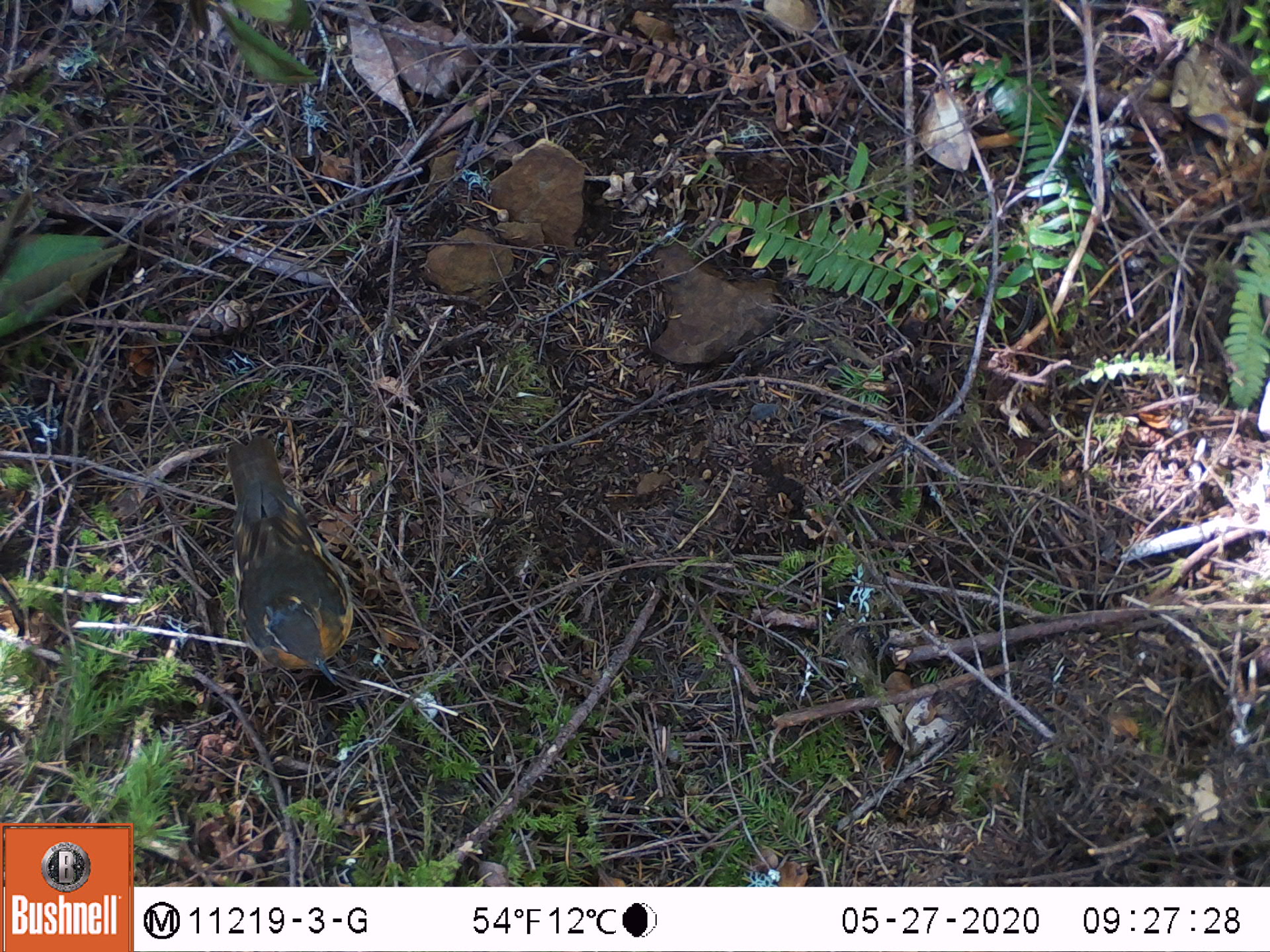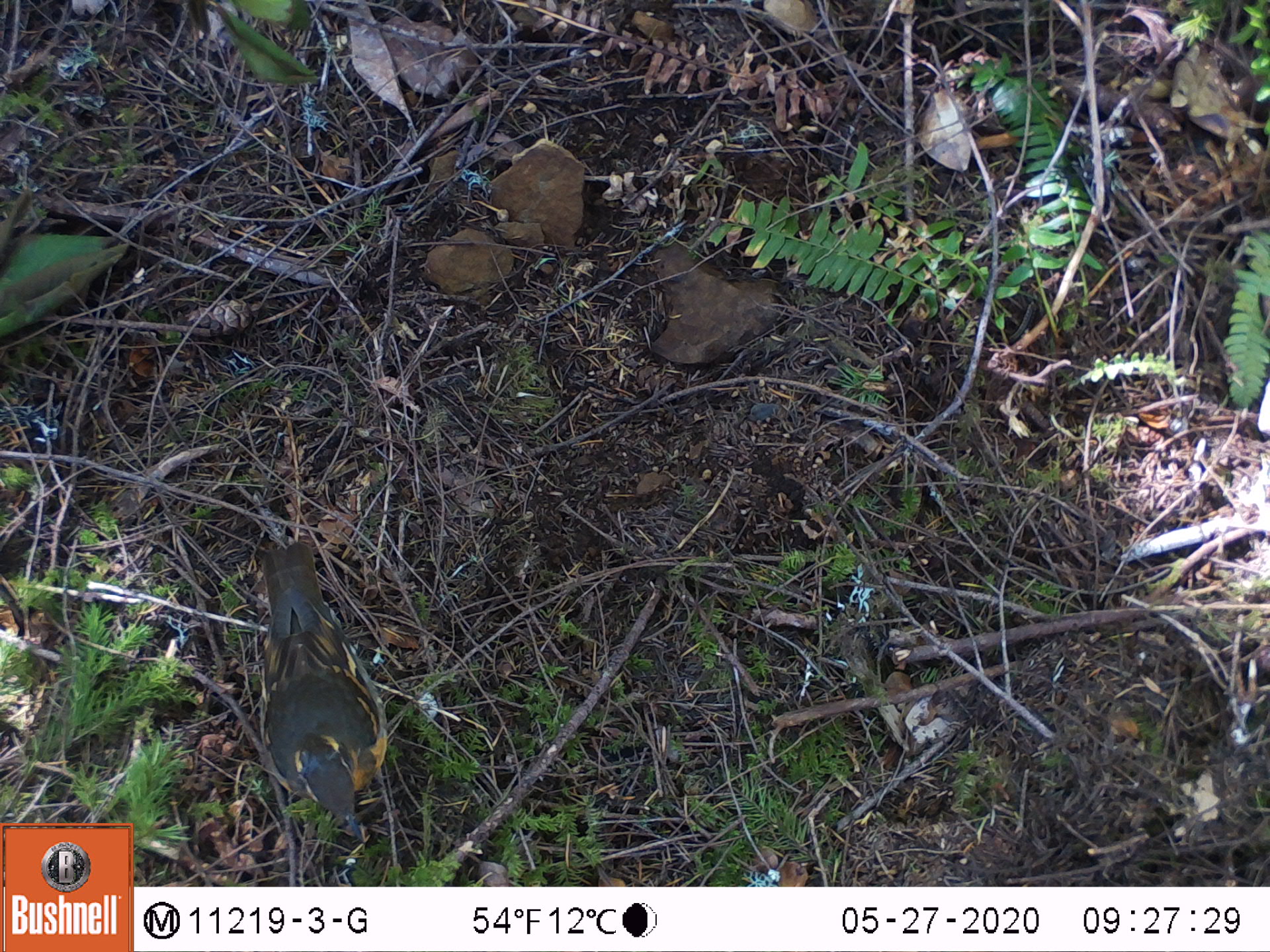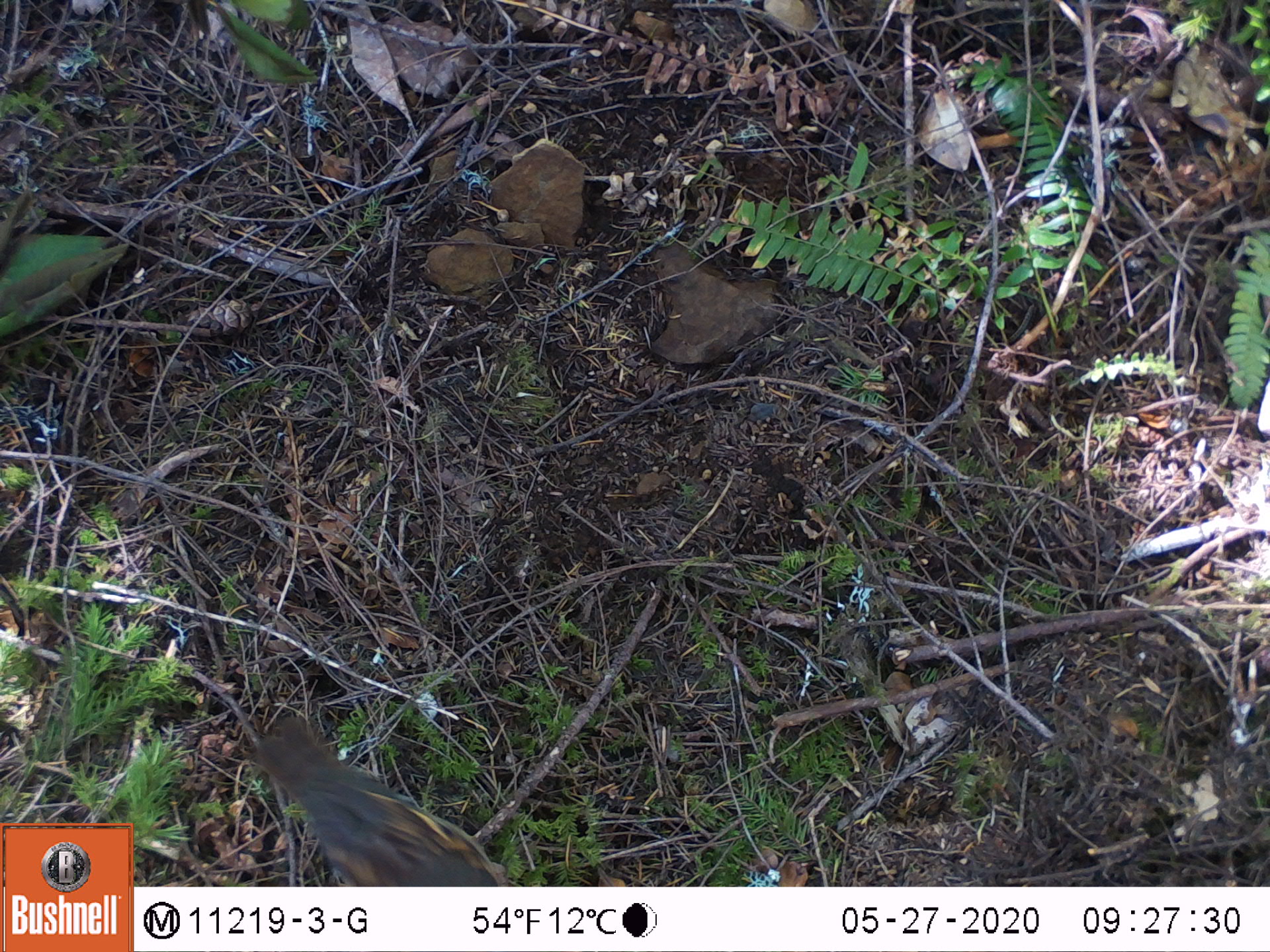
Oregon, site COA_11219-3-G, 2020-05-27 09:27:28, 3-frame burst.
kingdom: Animalia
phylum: Chordata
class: Aves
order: Passeriformes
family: Turdidae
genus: Ixoreus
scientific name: Ixoreus naevius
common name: varied thrush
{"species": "varied thrush (Ixoreus naevius)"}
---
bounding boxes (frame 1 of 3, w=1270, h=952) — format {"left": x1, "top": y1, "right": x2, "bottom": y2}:
varied thrush: {"left": 222, "top": 435, "right": 362, "bottom": 687}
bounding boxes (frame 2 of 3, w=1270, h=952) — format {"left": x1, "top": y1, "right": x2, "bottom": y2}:
varied thrush: {"left": 250, "top": 539, "right": 389, "bottom": 844}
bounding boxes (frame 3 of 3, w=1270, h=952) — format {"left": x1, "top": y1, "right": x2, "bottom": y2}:
varied thrush: {"left": 254, "top": 720, "right": 505, "bottom": 882}